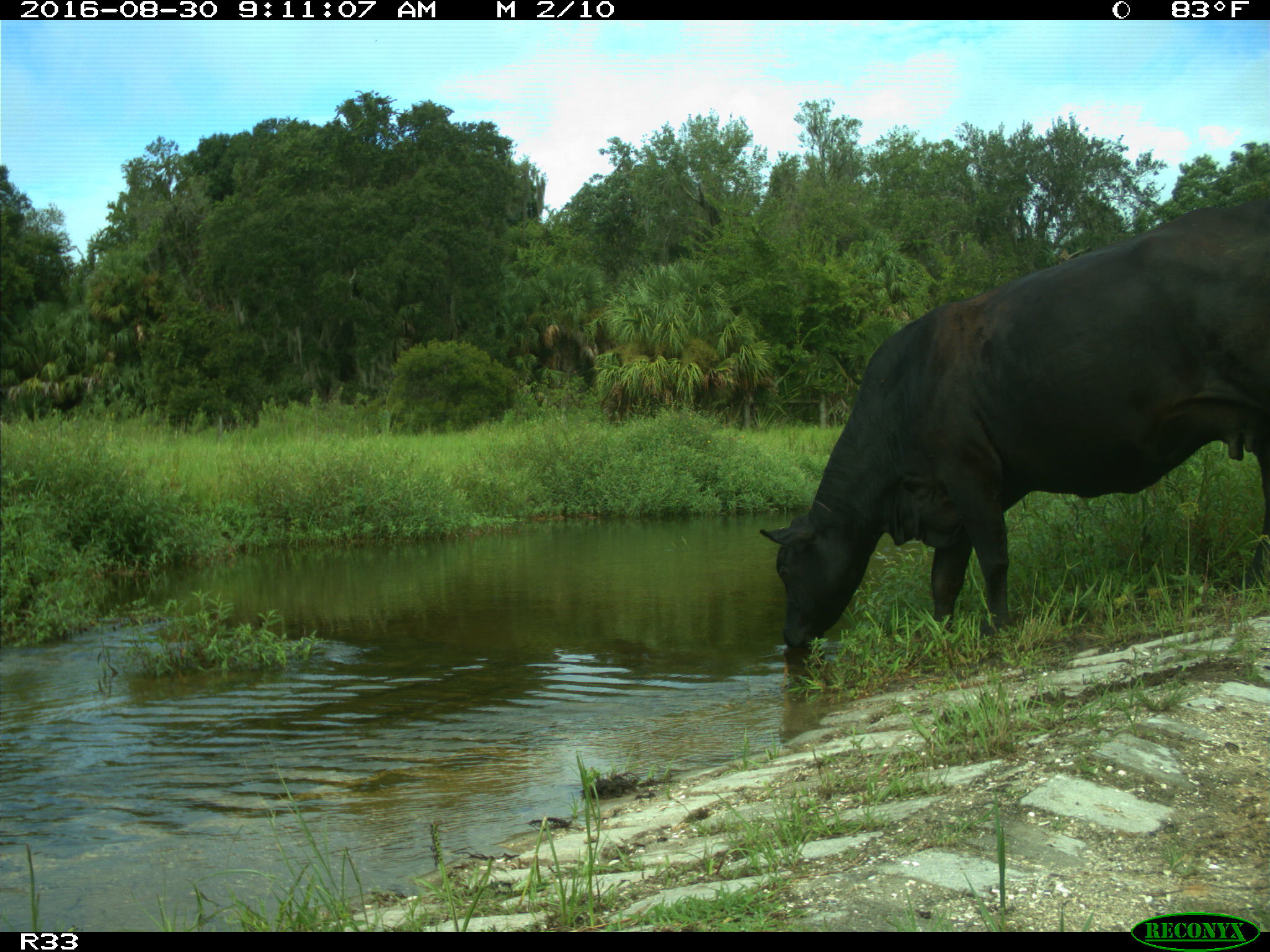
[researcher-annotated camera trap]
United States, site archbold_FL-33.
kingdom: Animalia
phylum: Chordata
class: Mammalia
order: Artiodactyla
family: Bovidae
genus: Bos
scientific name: Bos taurus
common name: domestic cow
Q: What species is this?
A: Bos taurus (domestic cow).